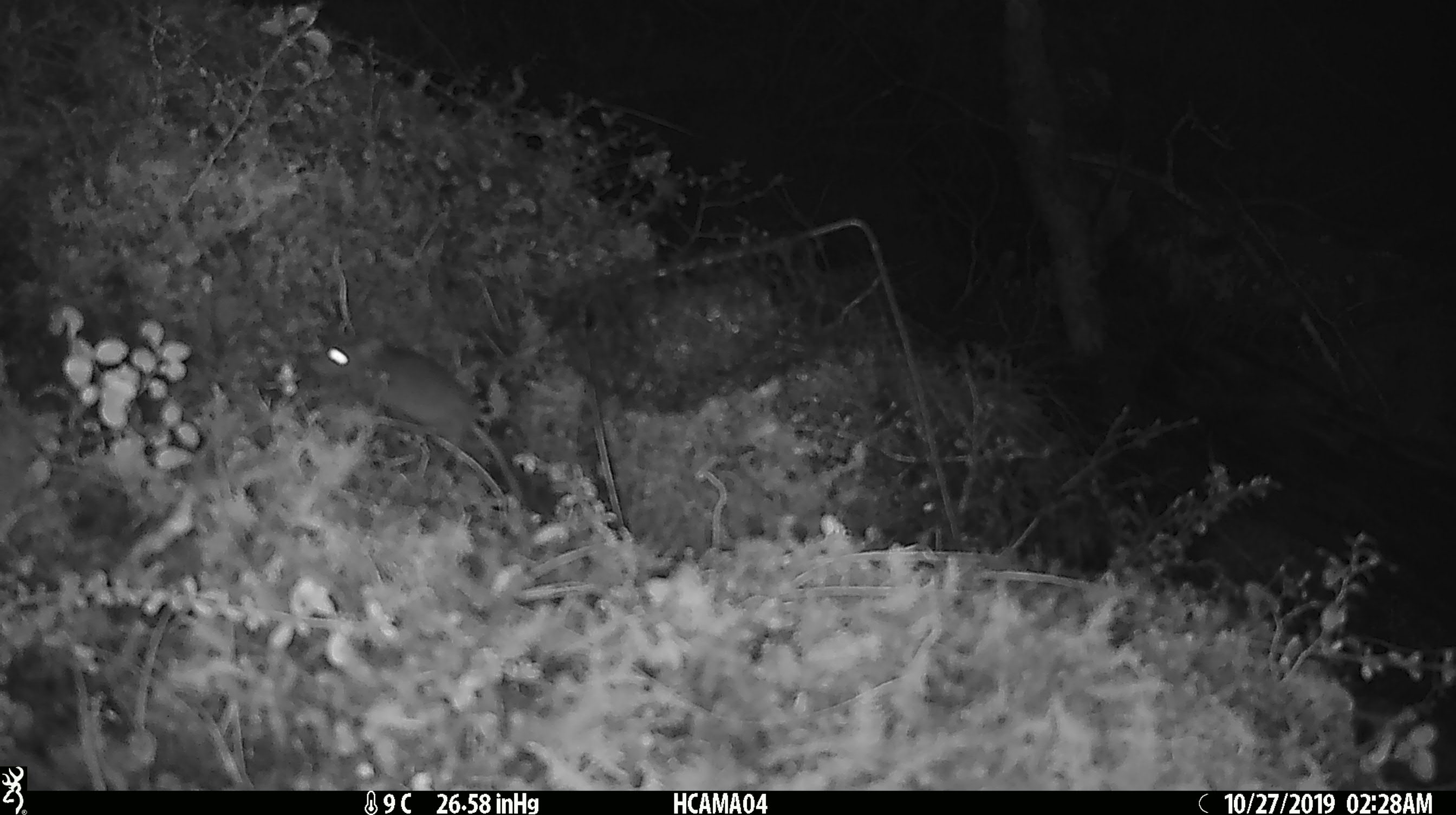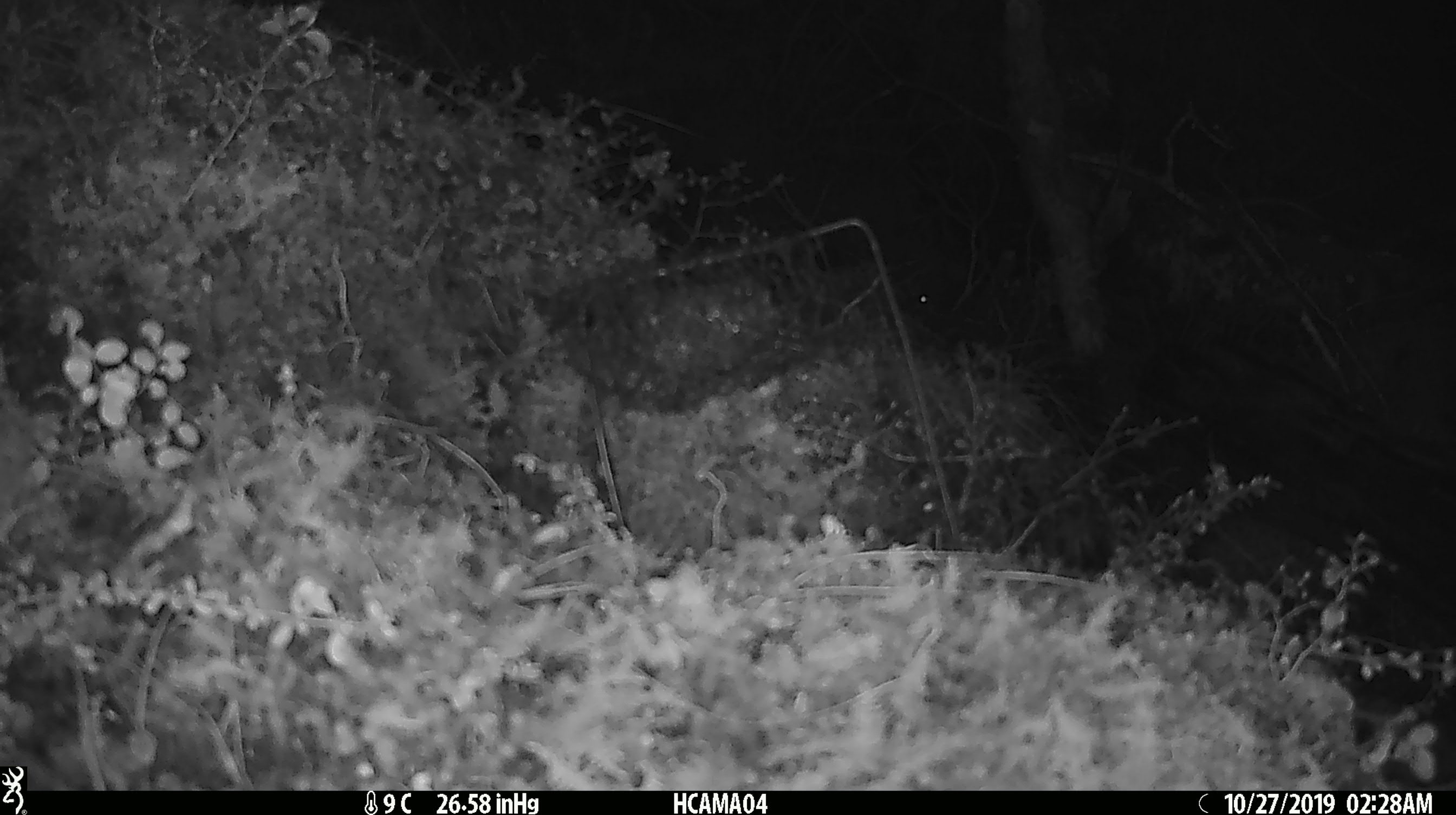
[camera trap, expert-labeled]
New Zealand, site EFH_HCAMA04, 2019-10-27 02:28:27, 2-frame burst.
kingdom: Animalia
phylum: Chordata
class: Mammalia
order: Rodentia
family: Muridae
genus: Mus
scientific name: Mus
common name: mouse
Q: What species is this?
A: Mouse (Mus).